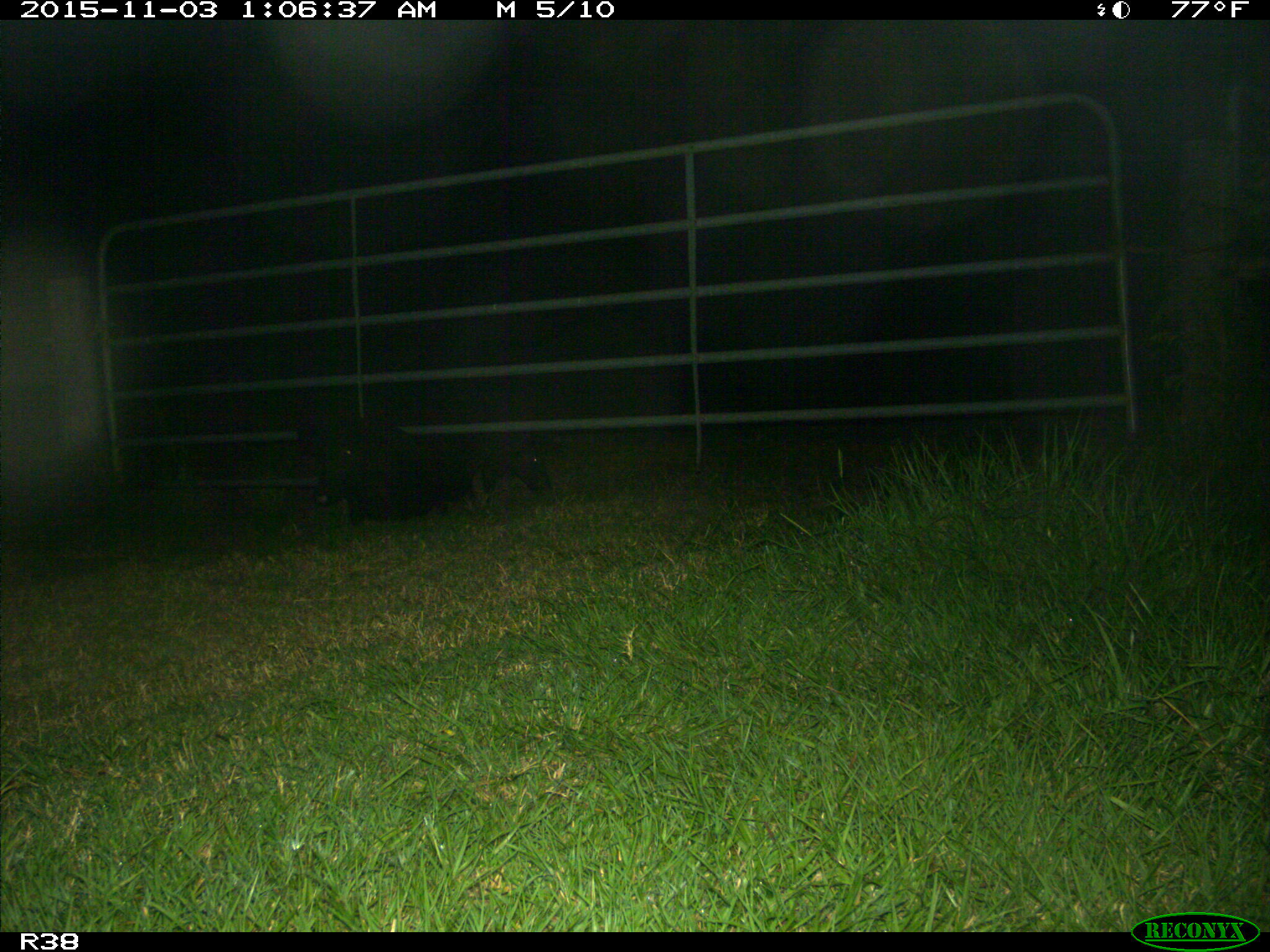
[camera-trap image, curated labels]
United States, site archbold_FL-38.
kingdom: Animalia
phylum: Chordata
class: Mammalia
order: Artiodactyla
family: Suidae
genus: Sus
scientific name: Sus scrofa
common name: wild boar